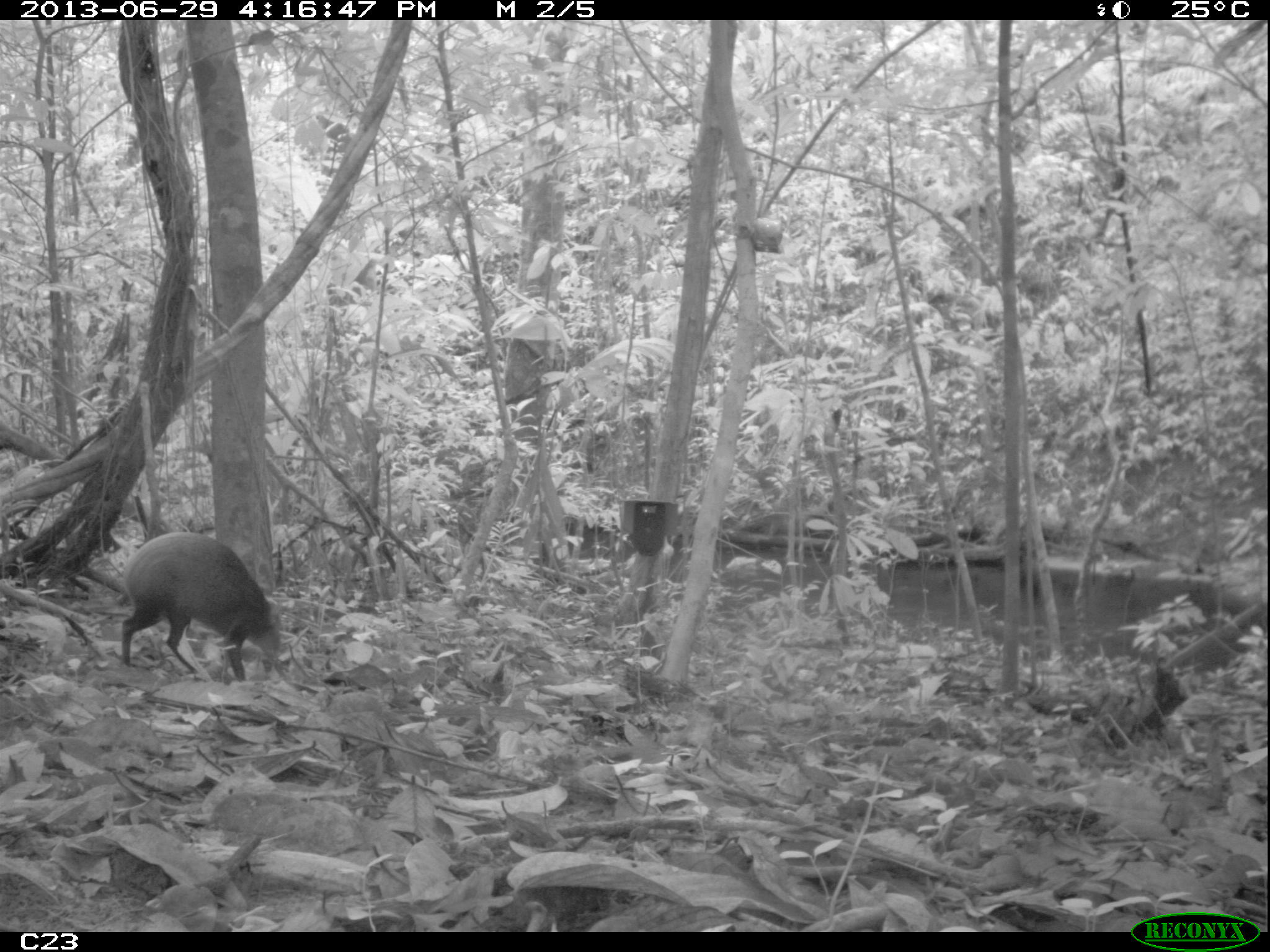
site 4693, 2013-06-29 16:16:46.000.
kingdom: Animalia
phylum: Chordata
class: Mammalia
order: Rodentia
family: Dasyproctidae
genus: Dasyprocta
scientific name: Dasyprocta leporina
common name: red-rumped agouti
Dasyprocta leporina (red-rumped agouti), count 1, age adult.